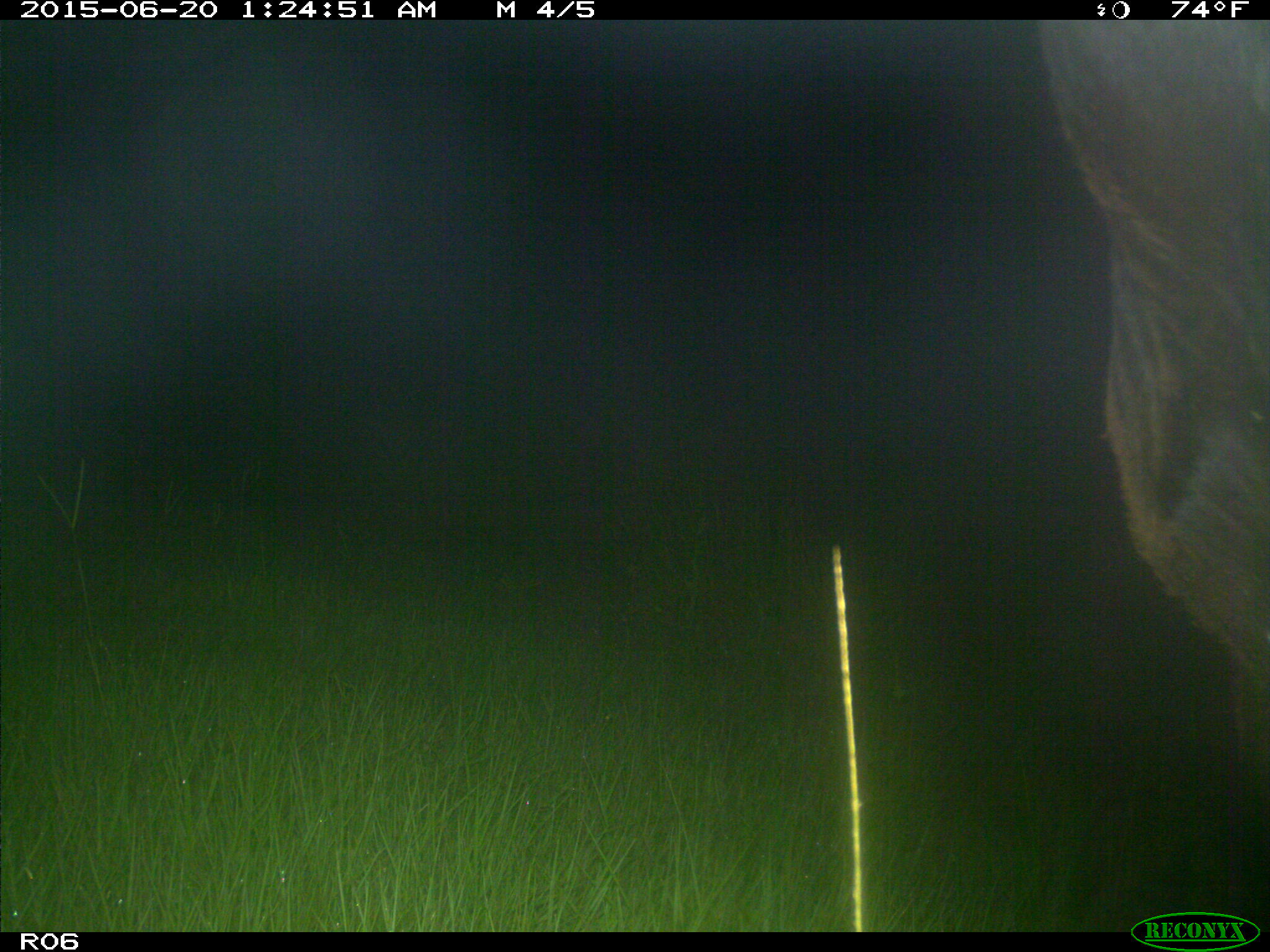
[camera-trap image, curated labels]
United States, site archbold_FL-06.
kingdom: Animalia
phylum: Chordata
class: Mammalia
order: Artiodactyla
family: Bovidae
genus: Bos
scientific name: Bos taurus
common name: domestic cow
Bos taurus (domestic cow).